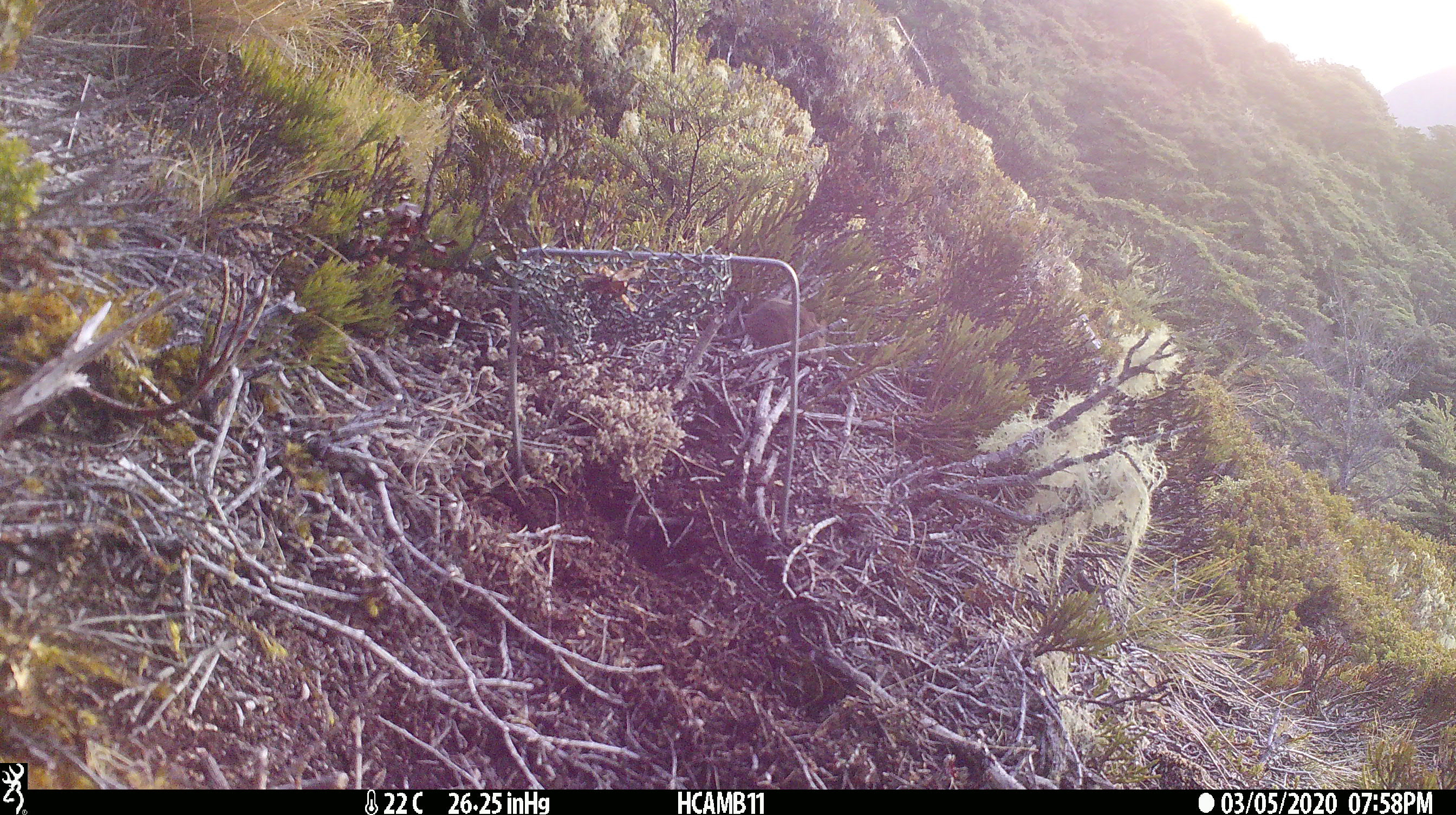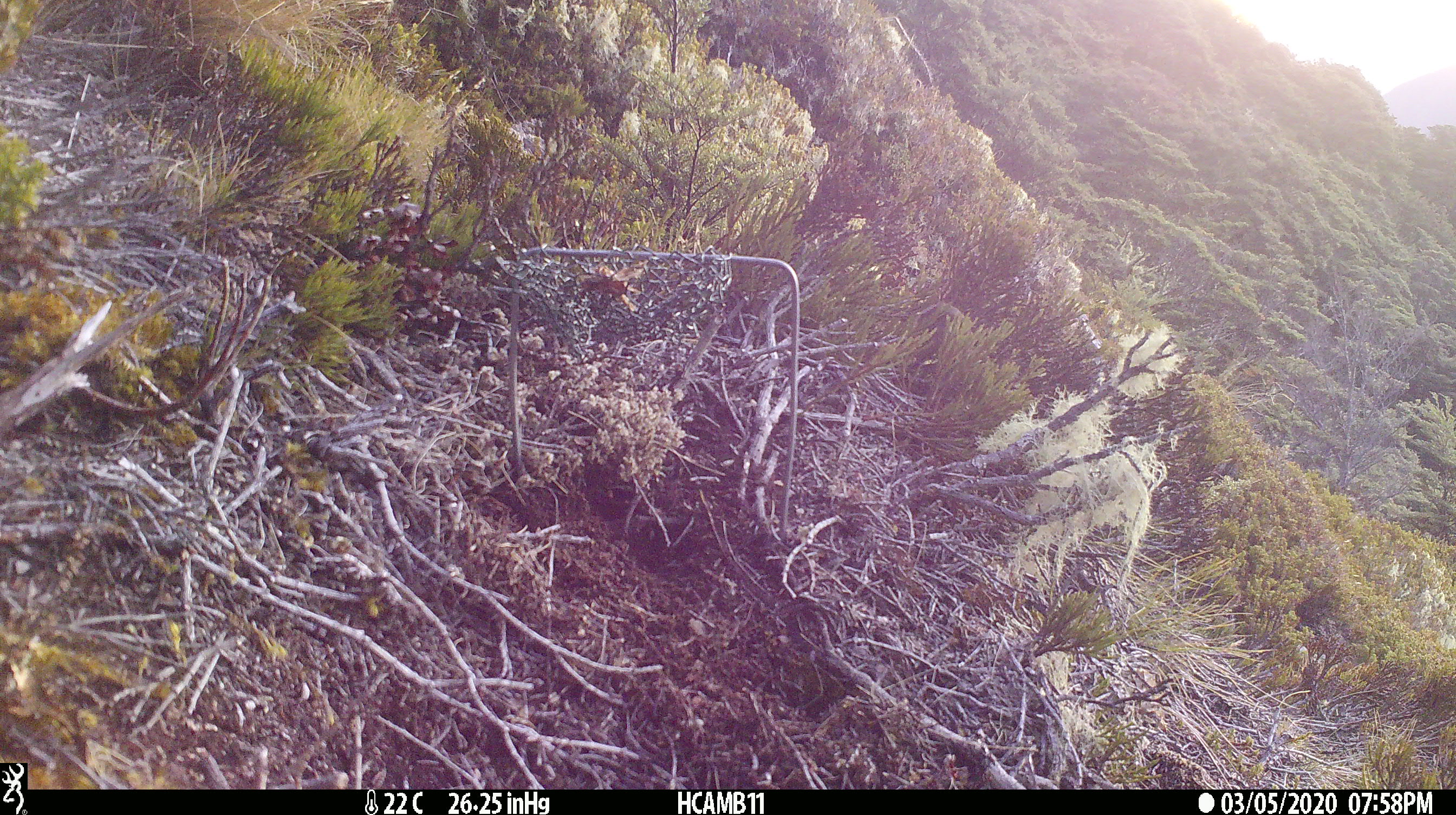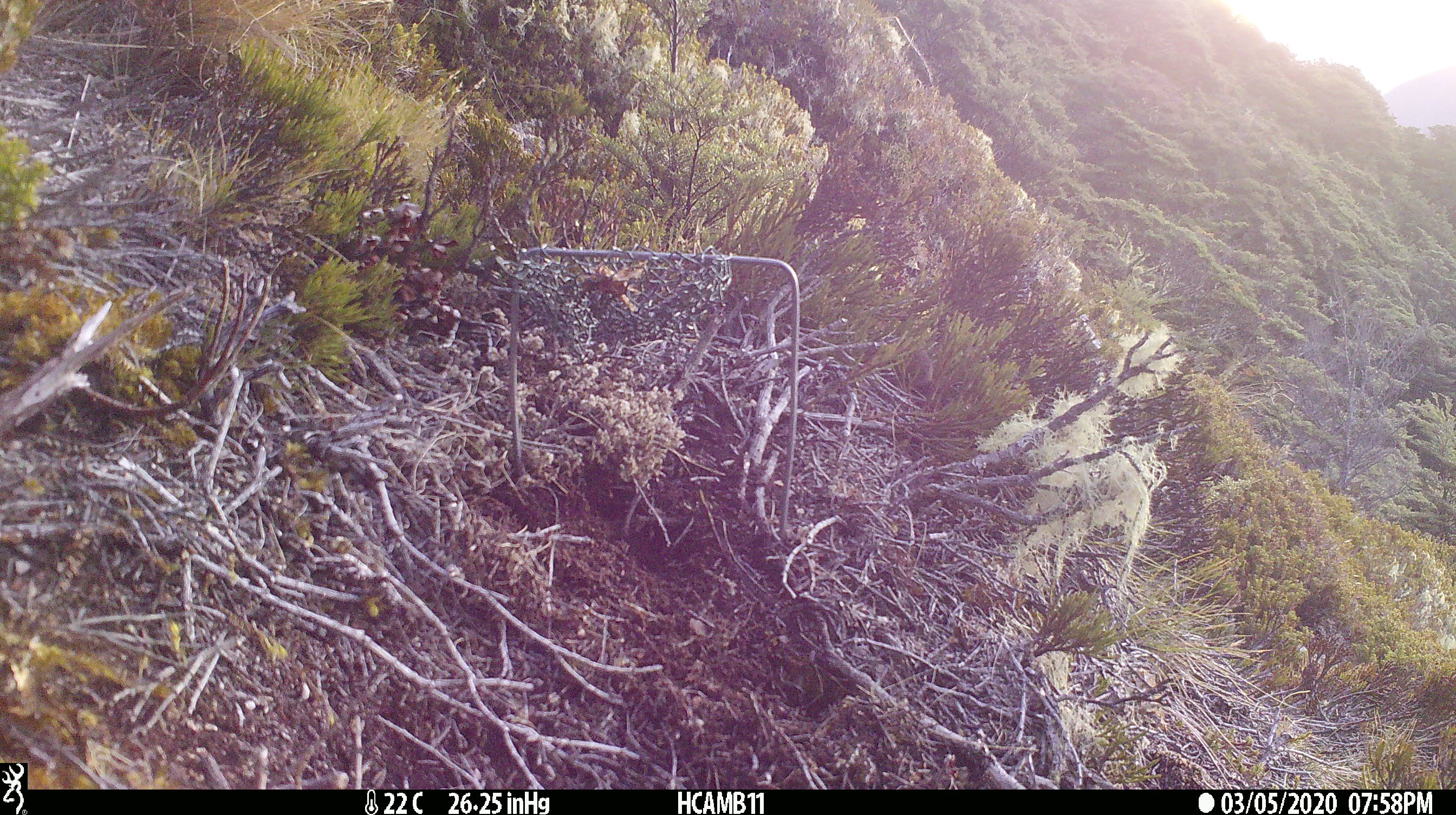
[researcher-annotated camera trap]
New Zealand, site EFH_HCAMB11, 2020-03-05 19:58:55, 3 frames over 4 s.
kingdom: Animalia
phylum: Chordata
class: Mammalia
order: Rodentia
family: Muridae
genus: Mus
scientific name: Mus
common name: mouse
Mouse (Mus).